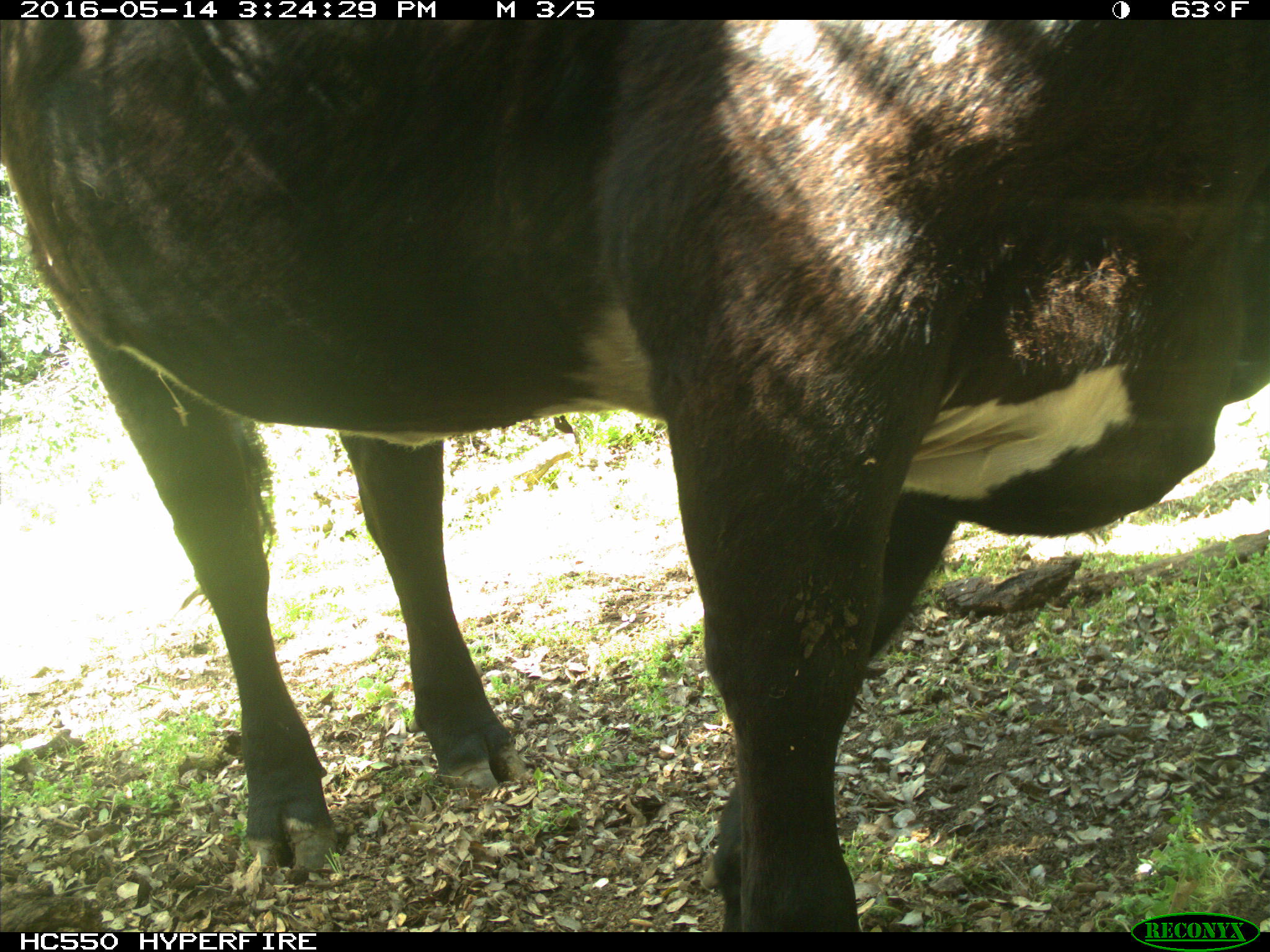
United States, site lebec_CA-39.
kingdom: Animalia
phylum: Chordata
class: Mammalia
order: Artiodactyla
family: Bovidae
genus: Bos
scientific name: Bos taurus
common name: domestic cow